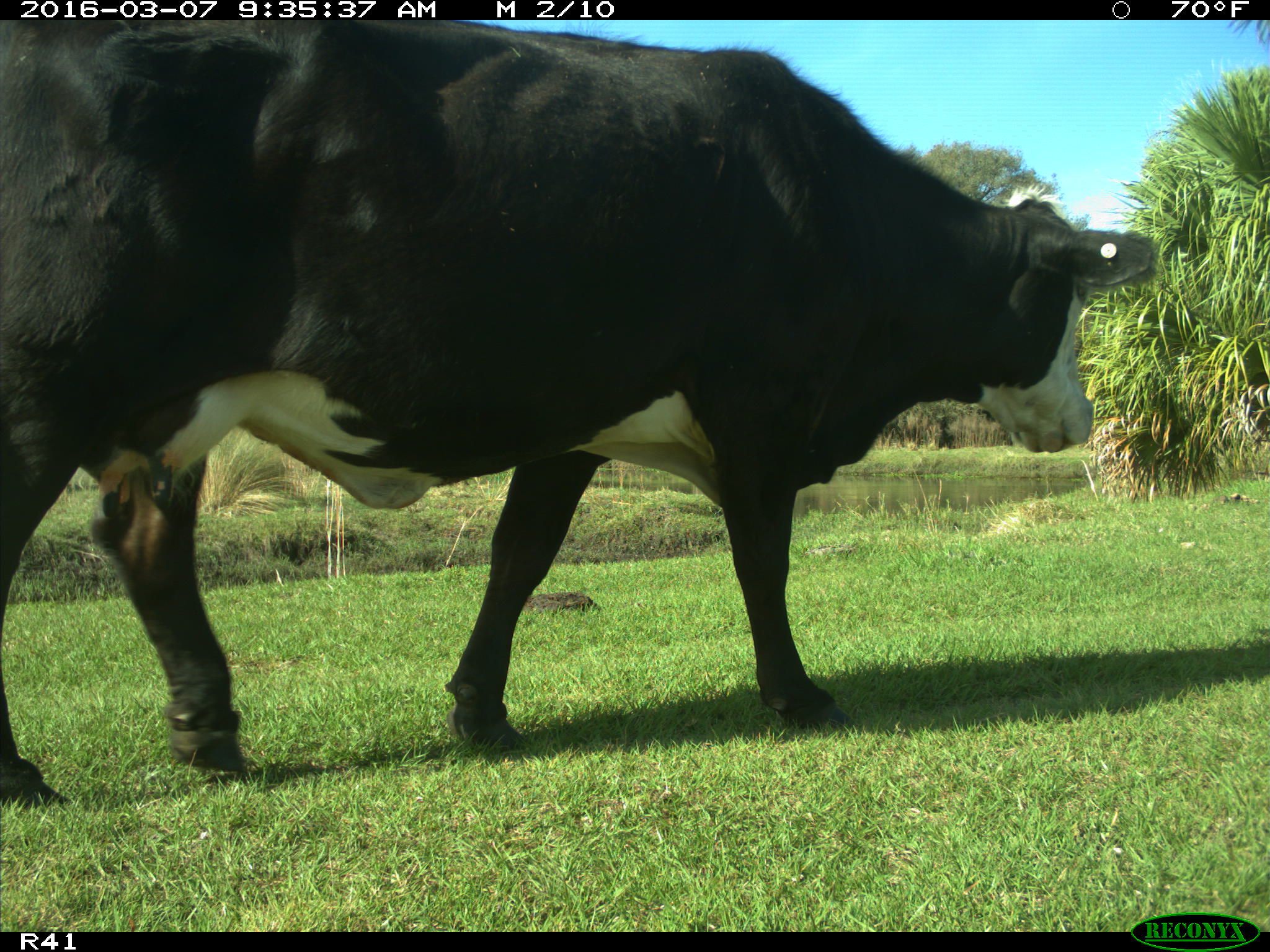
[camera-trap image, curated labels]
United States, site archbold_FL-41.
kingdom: Animalia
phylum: Chordata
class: Mammalia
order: Artiodactyla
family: Bovidae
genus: Bos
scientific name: Bos taurus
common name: domestic cow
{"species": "Bos taurus (domestic cow)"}